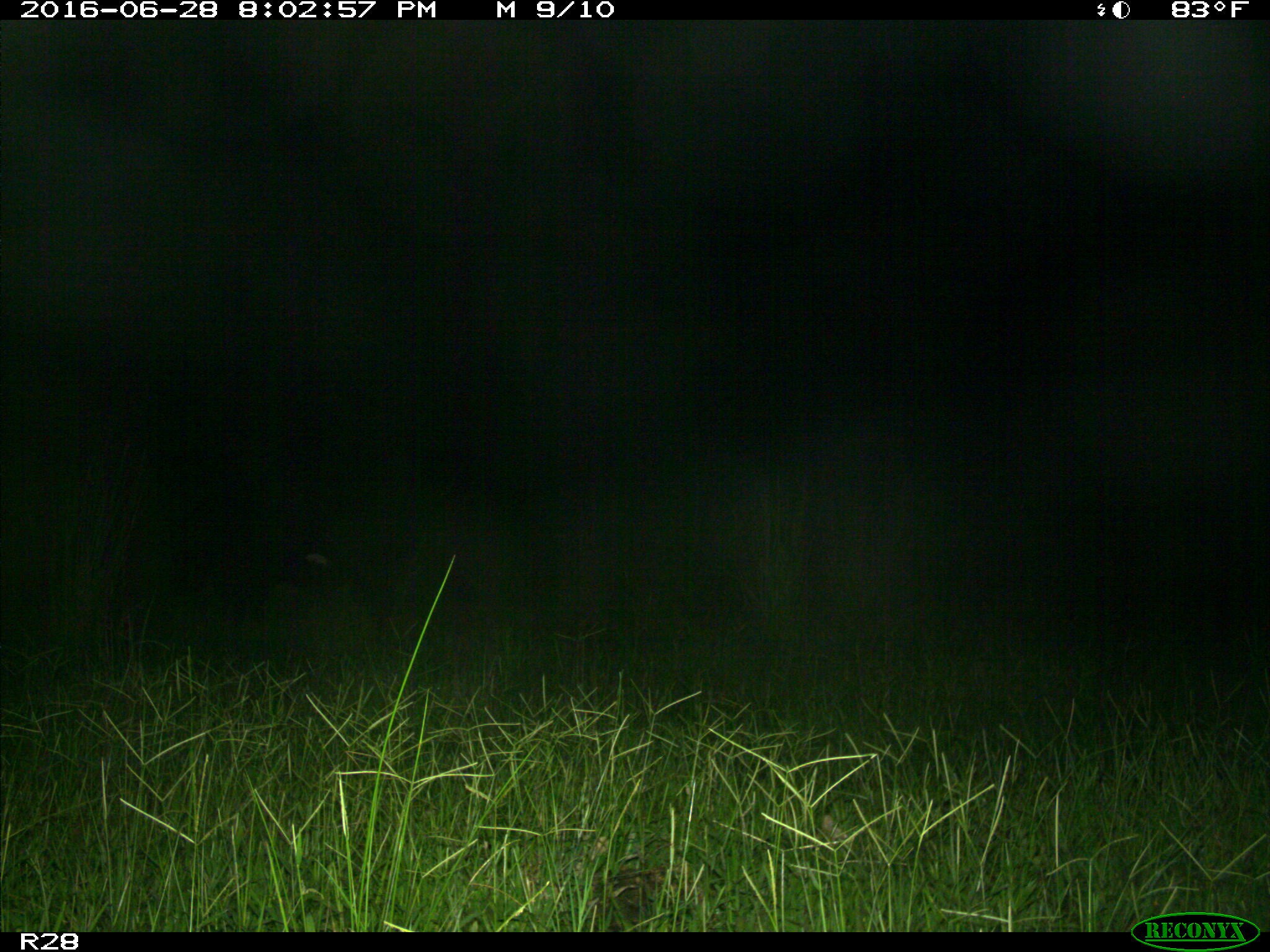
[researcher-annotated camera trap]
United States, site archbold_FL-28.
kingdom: Animalia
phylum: Chordata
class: Mammalia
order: Artiodactyla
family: Bovidae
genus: Bos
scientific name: Bos taurus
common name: domestic cow